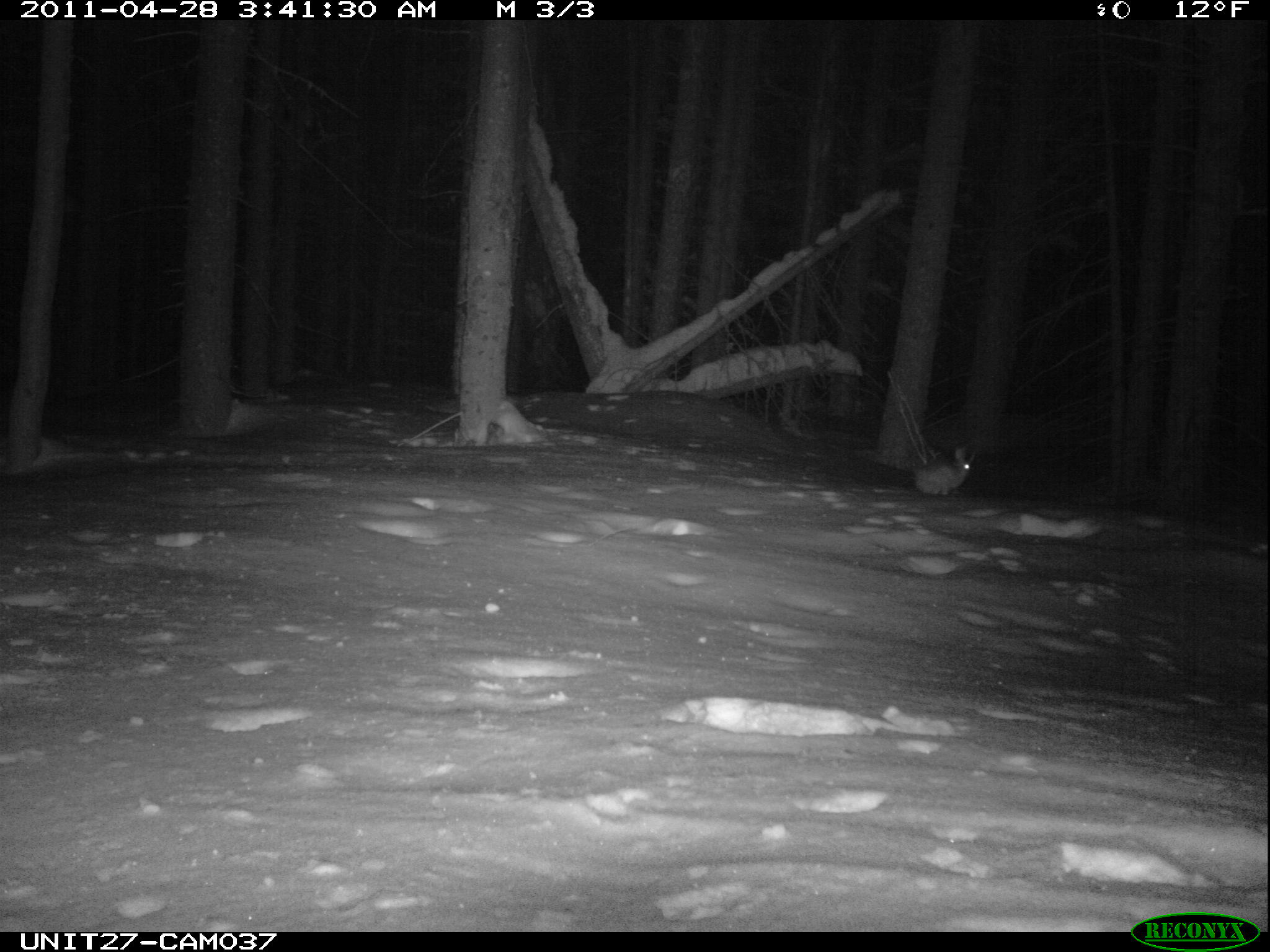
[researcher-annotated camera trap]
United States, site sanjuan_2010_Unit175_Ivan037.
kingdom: Animalia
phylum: Chordata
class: Mammalia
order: Lagomorpha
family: Leporidae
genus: Lepus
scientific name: Lepus americanus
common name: snowshoe hare